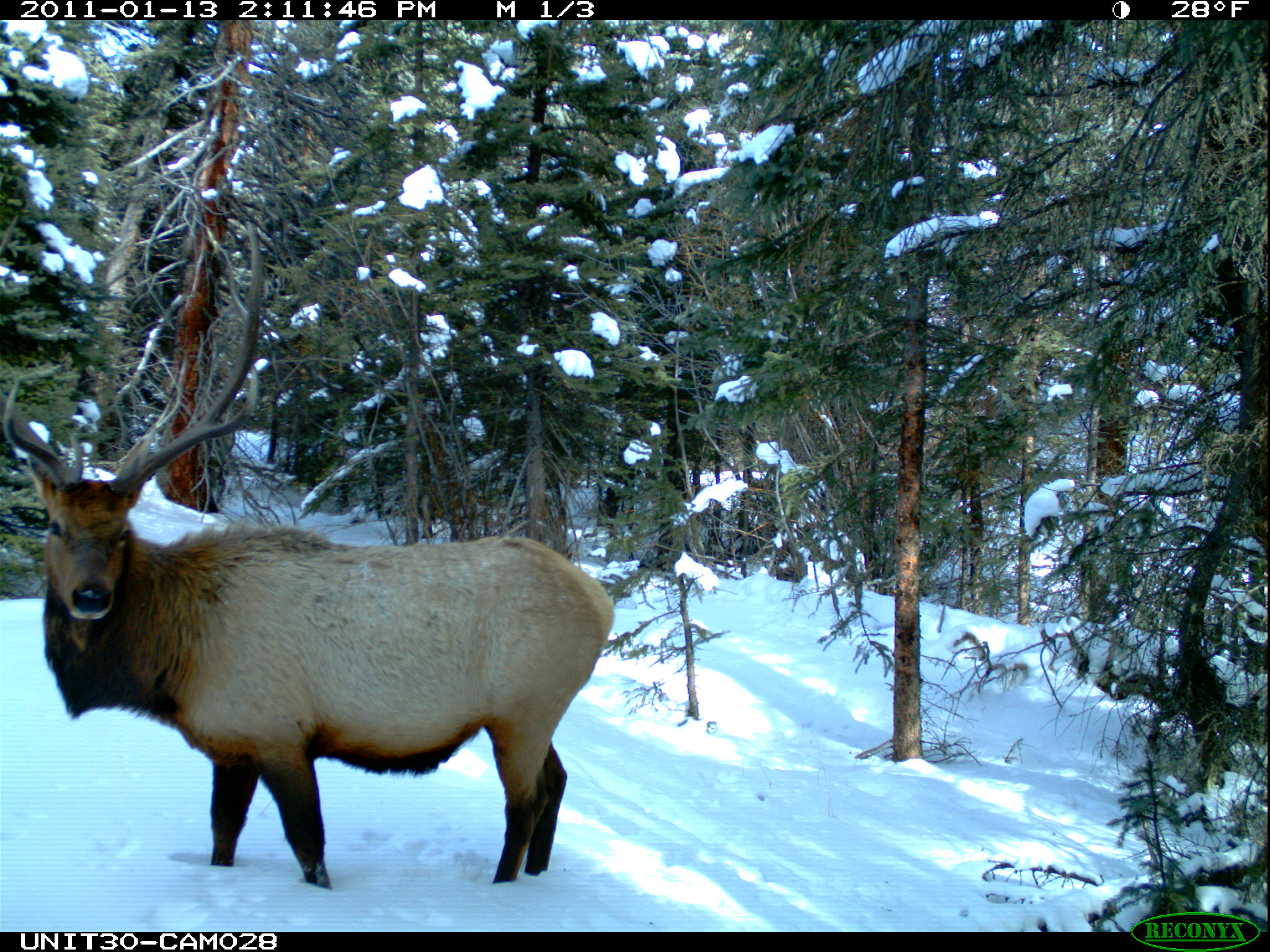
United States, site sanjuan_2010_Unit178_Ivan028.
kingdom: Animalia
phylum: Chordata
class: Mammalia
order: Artiodactyla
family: Cervidae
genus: Cervus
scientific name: Cervus elaphus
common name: red deer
Cervus elaphus (red deer).